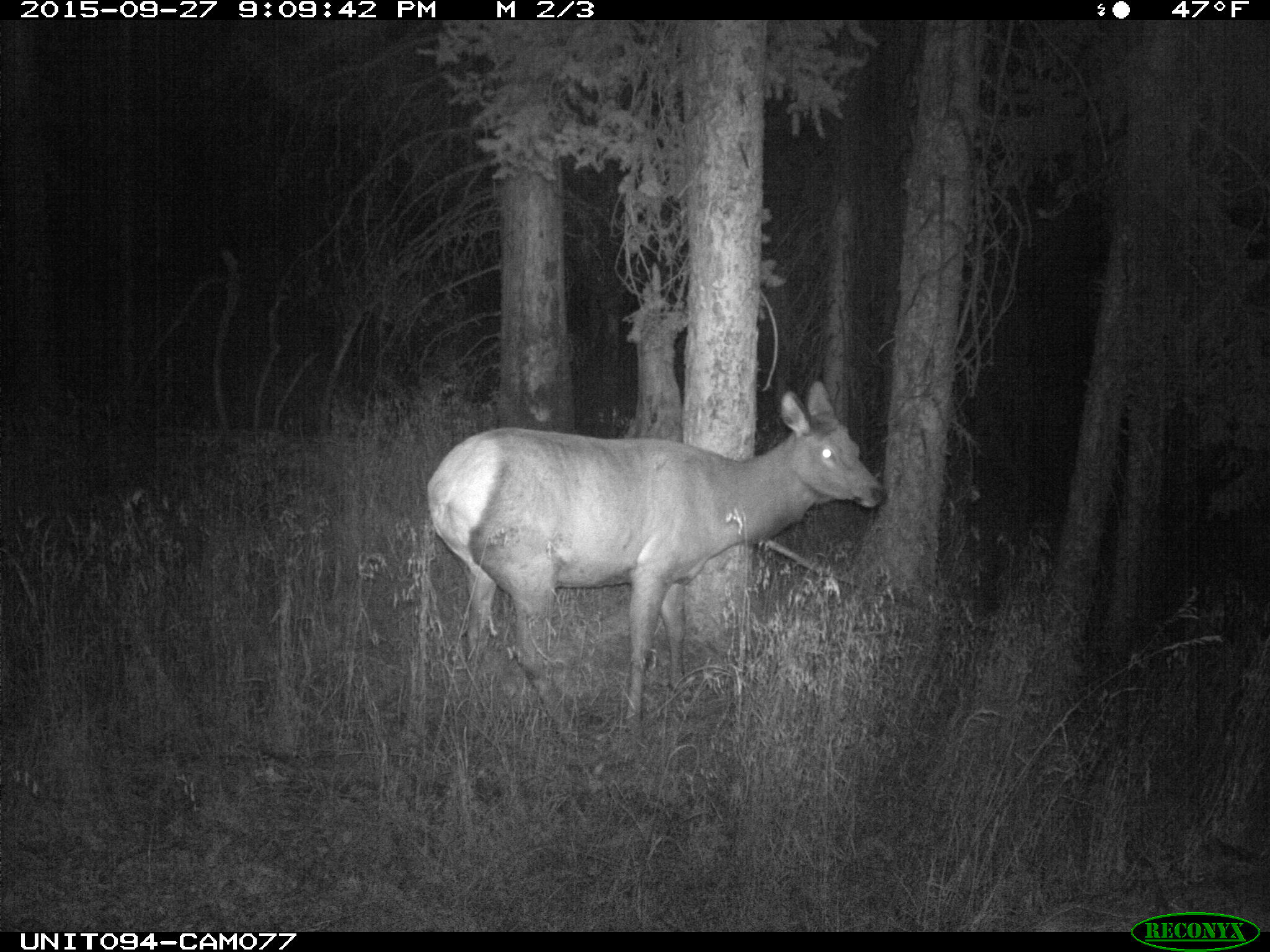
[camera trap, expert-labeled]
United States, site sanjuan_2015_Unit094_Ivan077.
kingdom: Animalia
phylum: Chordata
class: Mammalia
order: Artiodactyla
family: Cervidae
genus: Cervus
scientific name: Cervus elaphus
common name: red deer